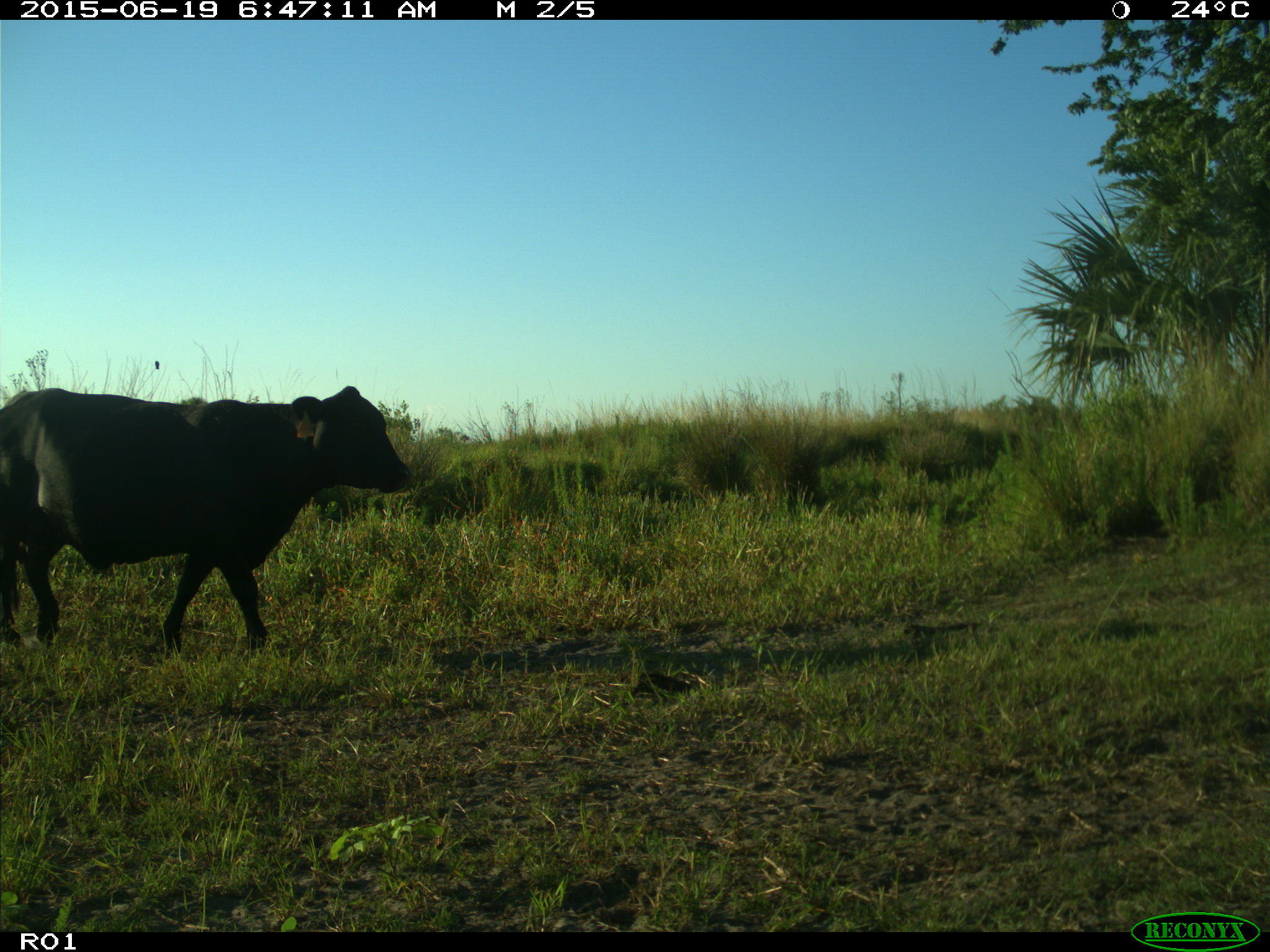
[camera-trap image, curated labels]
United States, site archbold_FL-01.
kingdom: Animalia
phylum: Chordata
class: Mammalia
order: Artiodactyla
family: Bovidae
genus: Bos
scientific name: Bos taurus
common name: domestic cow